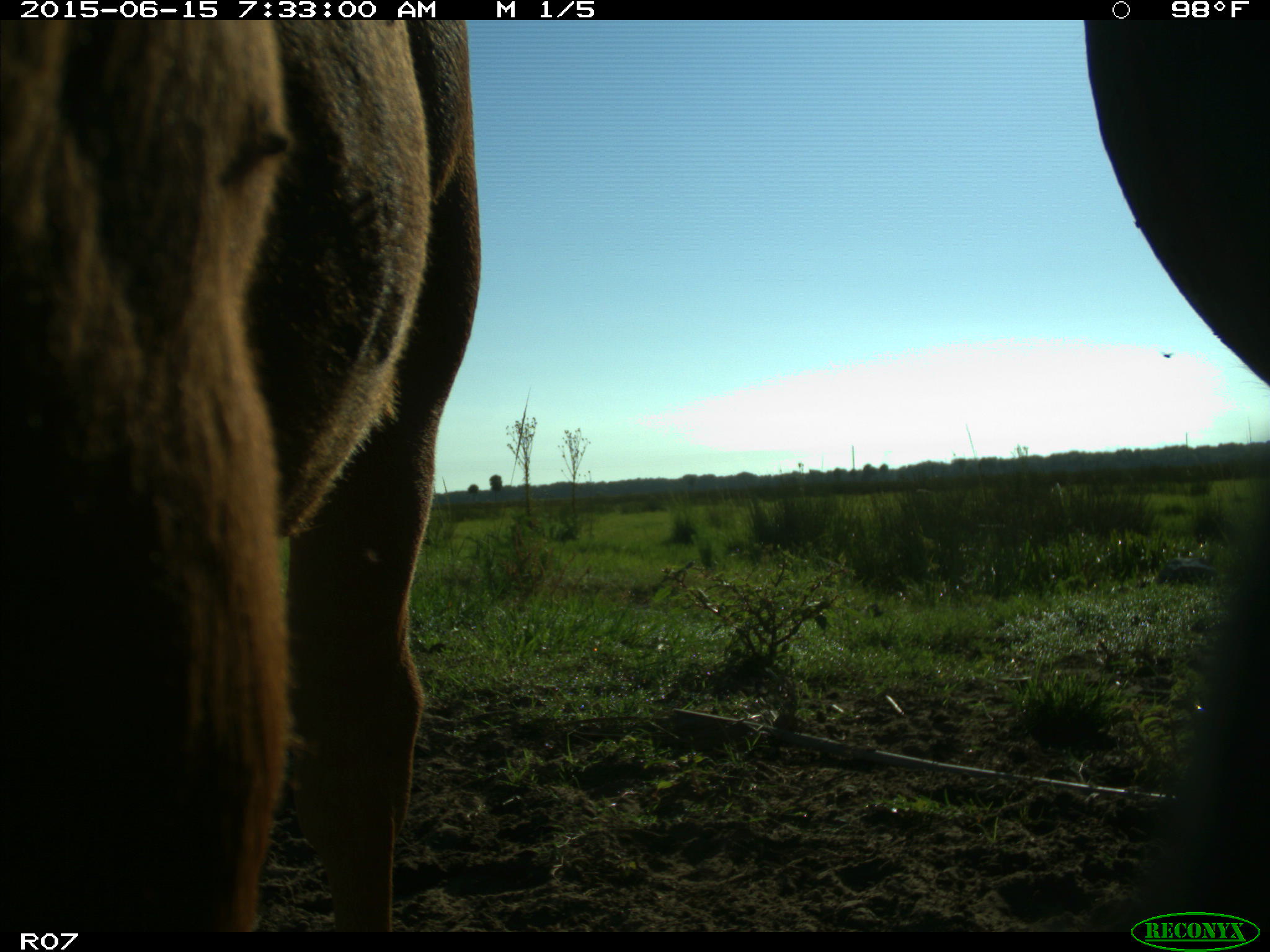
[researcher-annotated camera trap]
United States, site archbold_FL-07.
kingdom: Animalia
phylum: Chordata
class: Mammalia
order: Artiodactyla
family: Bovidae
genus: Bos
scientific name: Bos taurus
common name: domestic cow